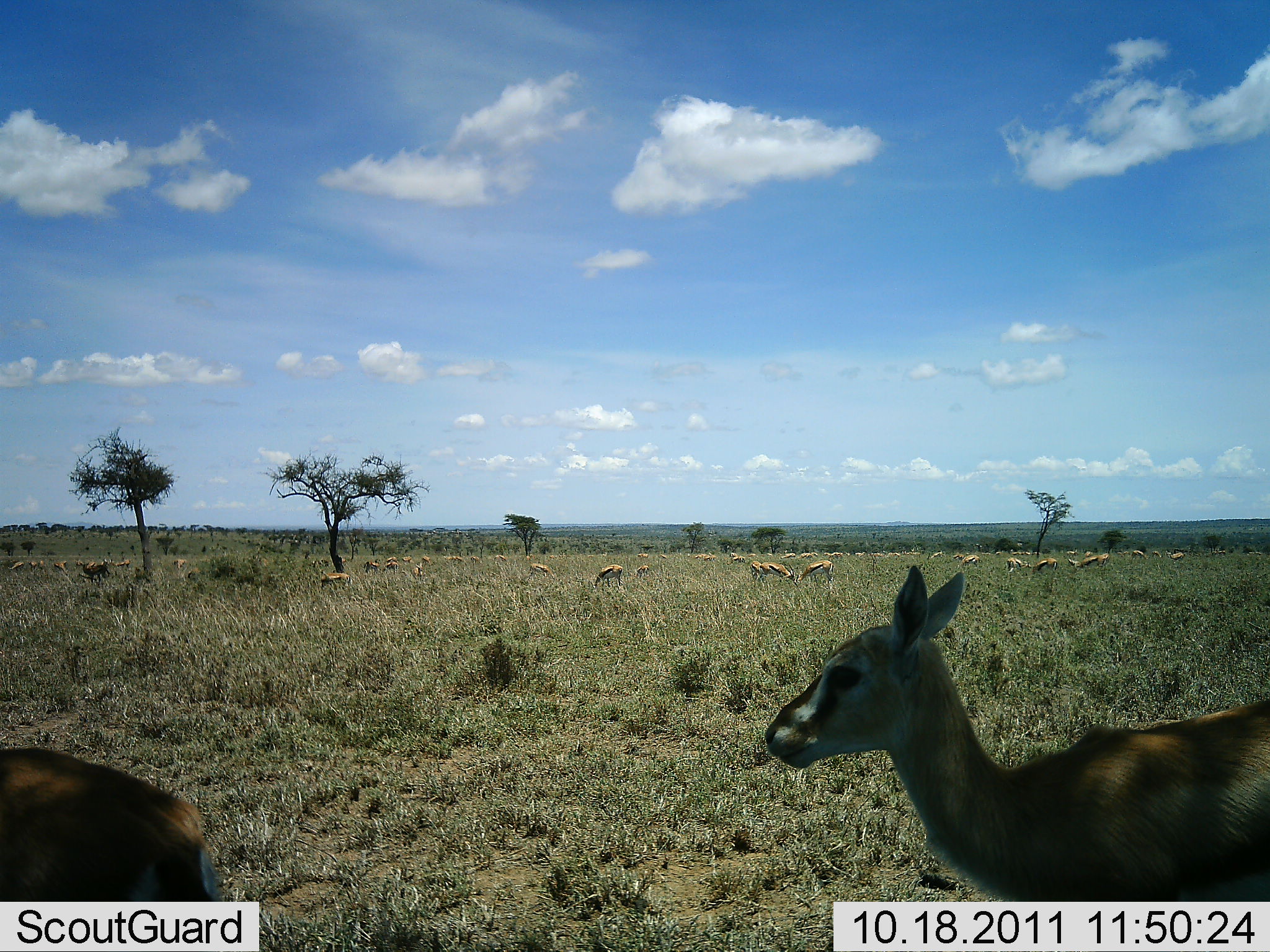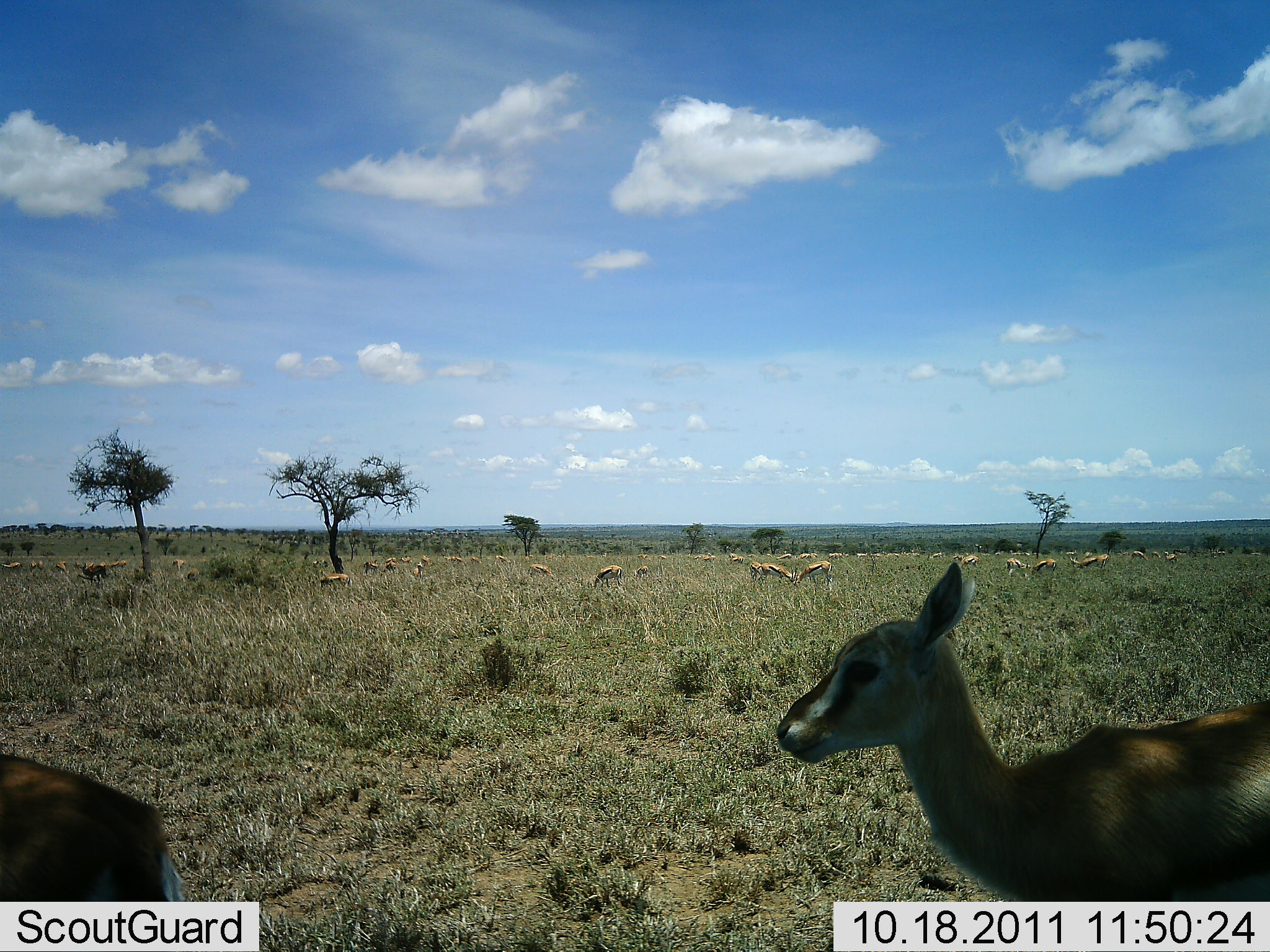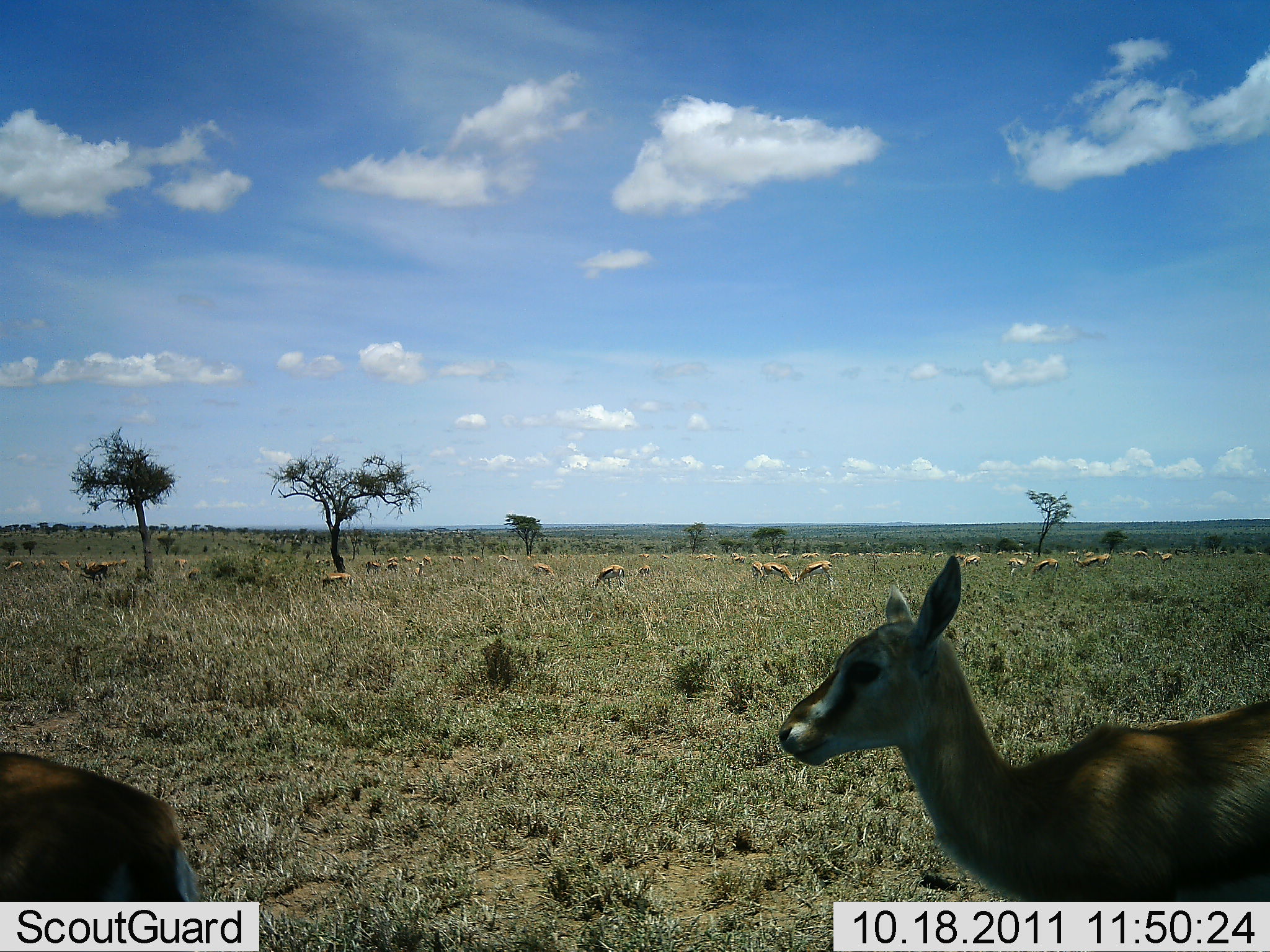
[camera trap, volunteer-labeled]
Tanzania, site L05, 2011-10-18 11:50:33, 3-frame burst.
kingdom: Animalia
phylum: Chordata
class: Mammalia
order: Artiodactyla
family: Bovidae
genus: Eudorcas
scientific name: Eudorcas thomsonii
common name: thomson's gazelle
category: gazellethomsons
Gazellethomsons (thomson's gazelle) (Eudorcas thomsonii), count 11-50. Behavior (volunteer vote fractions): standing 75%, resting 25%, moving 17%, interacting 0%. Young present (vote fraction): 33%. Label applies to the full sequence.